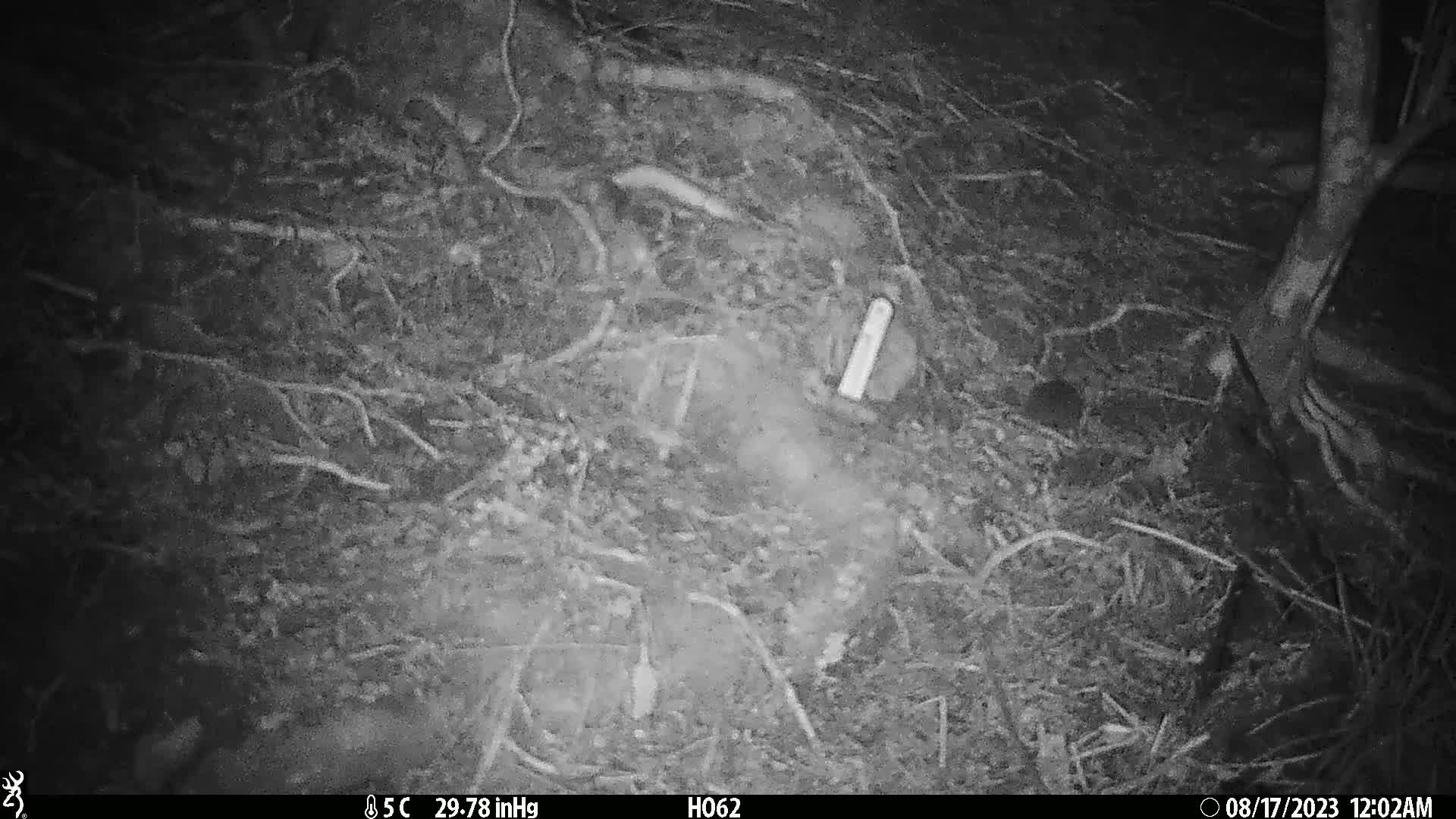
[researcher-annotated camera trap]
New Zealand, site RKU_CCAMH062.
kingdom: Animalia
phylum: Chordata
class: Mammalia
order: Rodentia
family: Muridae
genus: Rattus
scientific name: Rattus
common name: rat